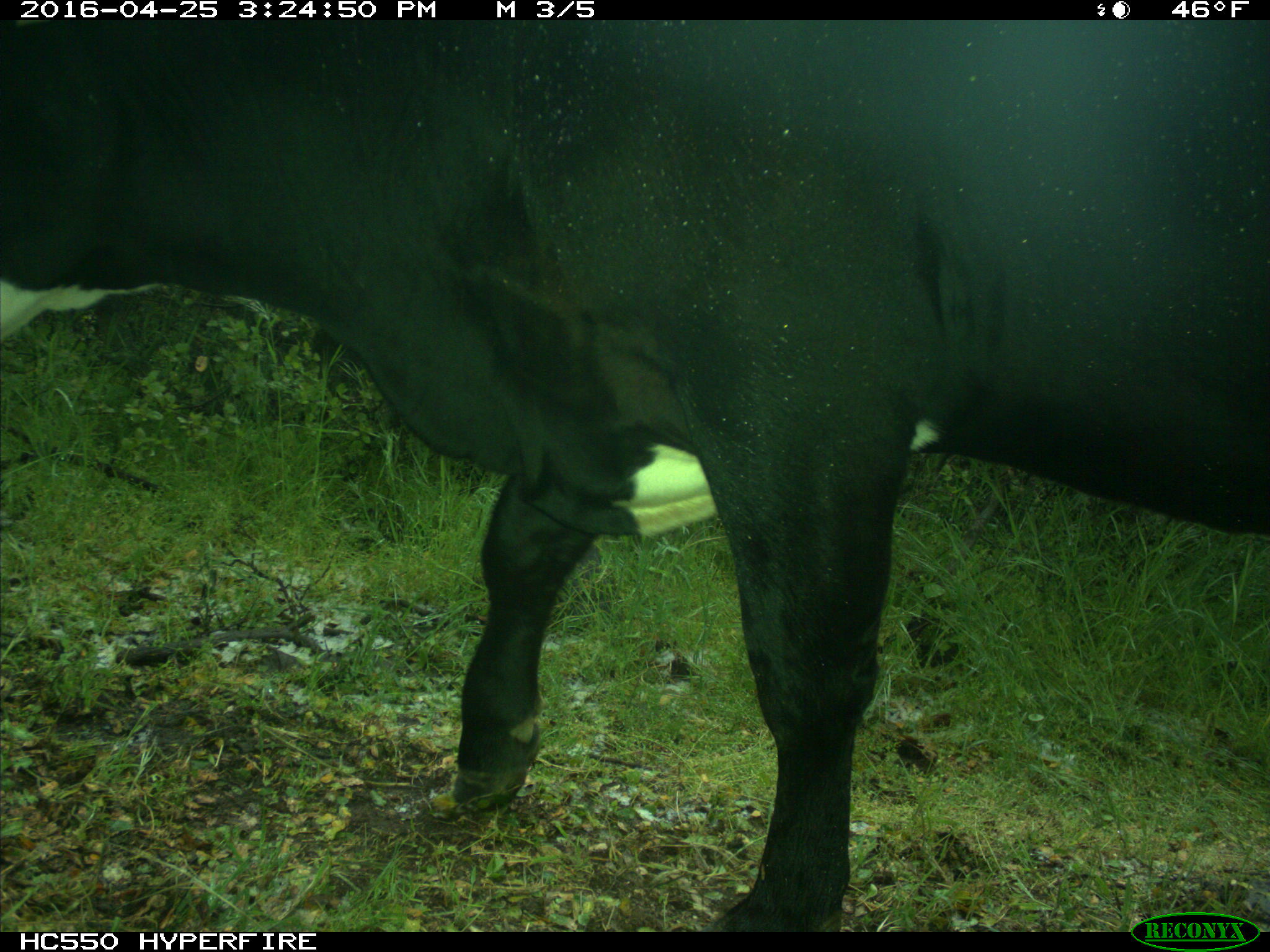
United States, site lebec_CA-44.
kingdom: Animalia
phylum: Chordata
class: Mammalia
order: Artiodactyla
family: Bovidae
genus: Bos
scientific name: Bos taurus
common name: domestic cow